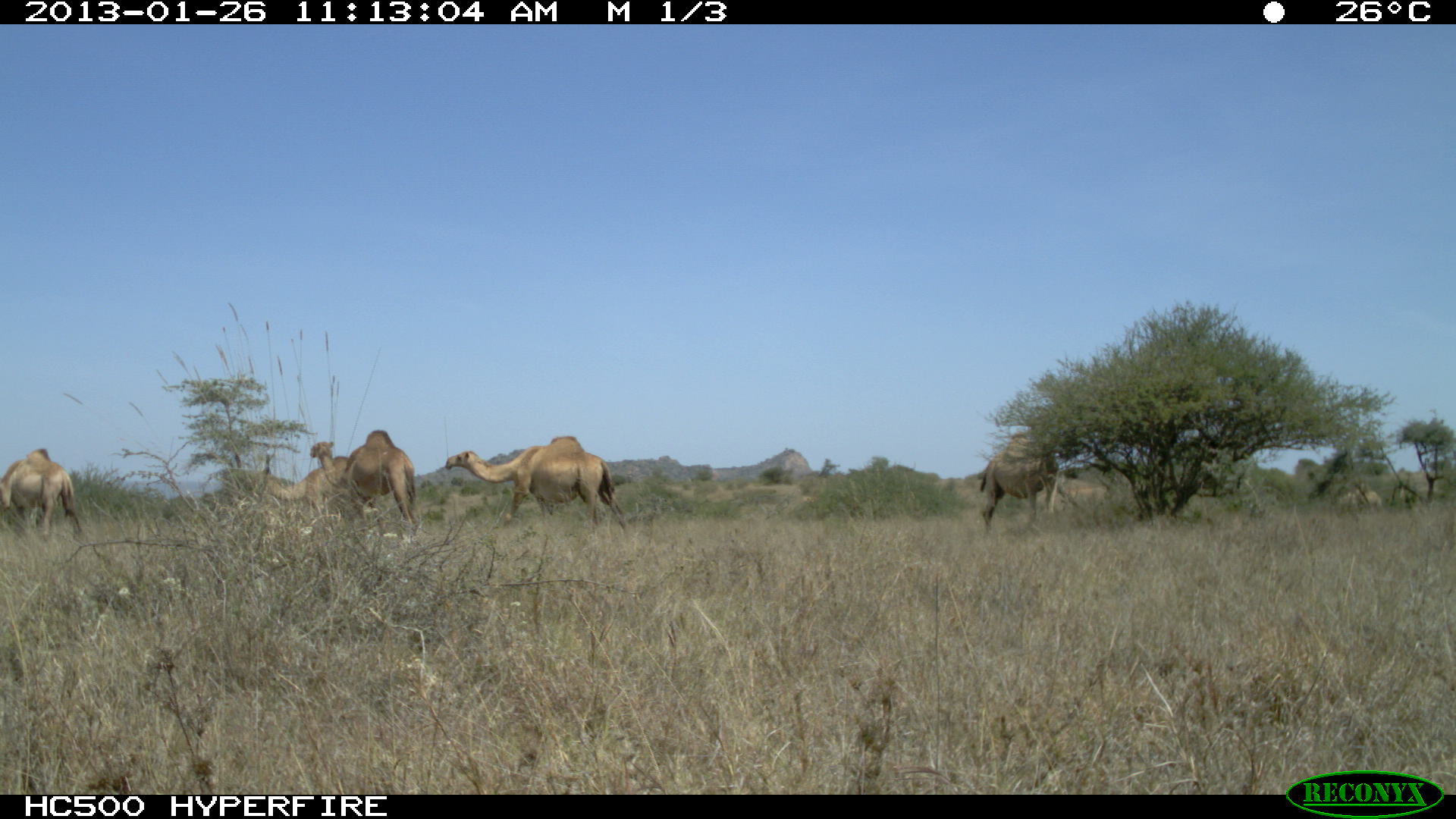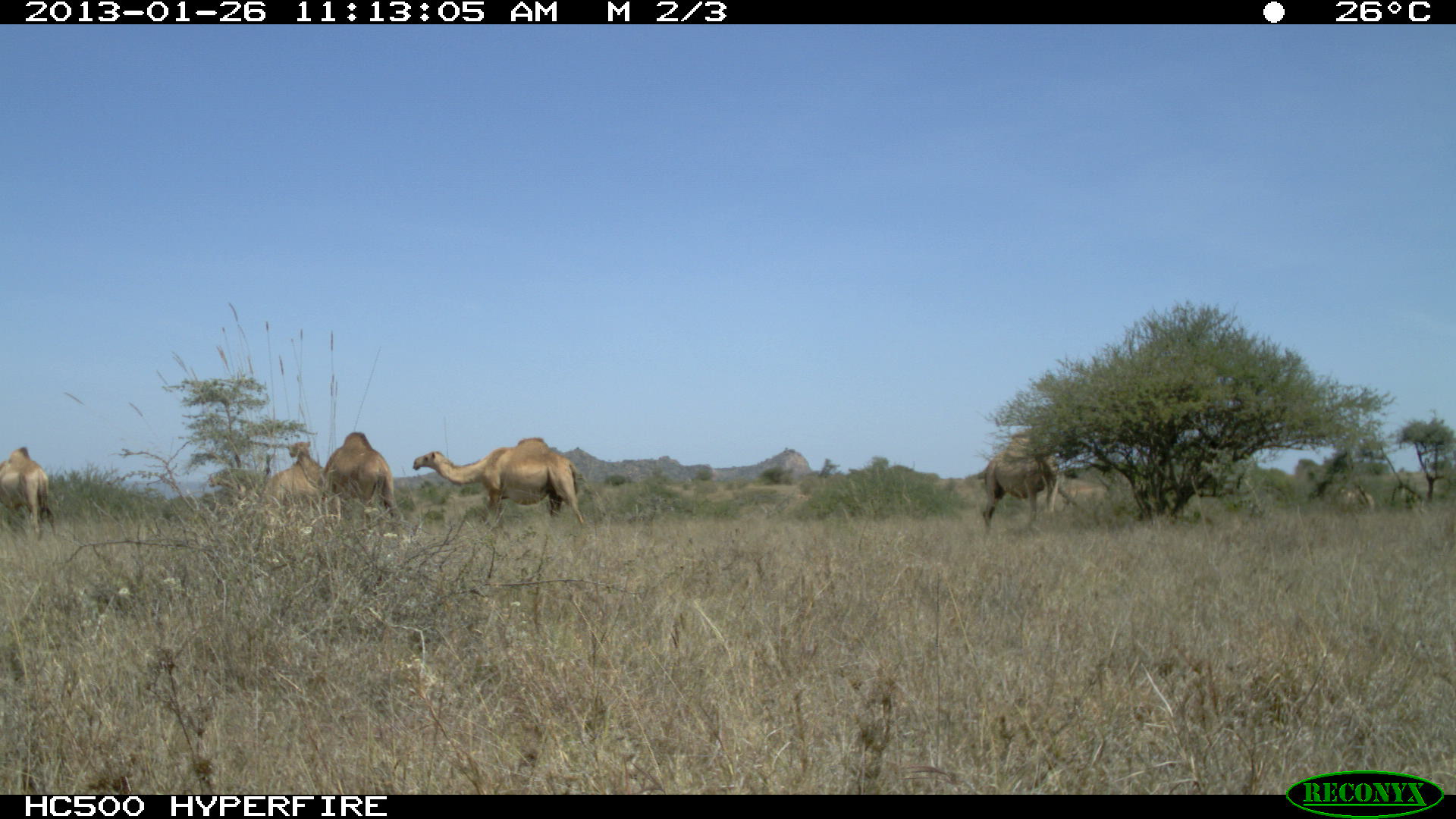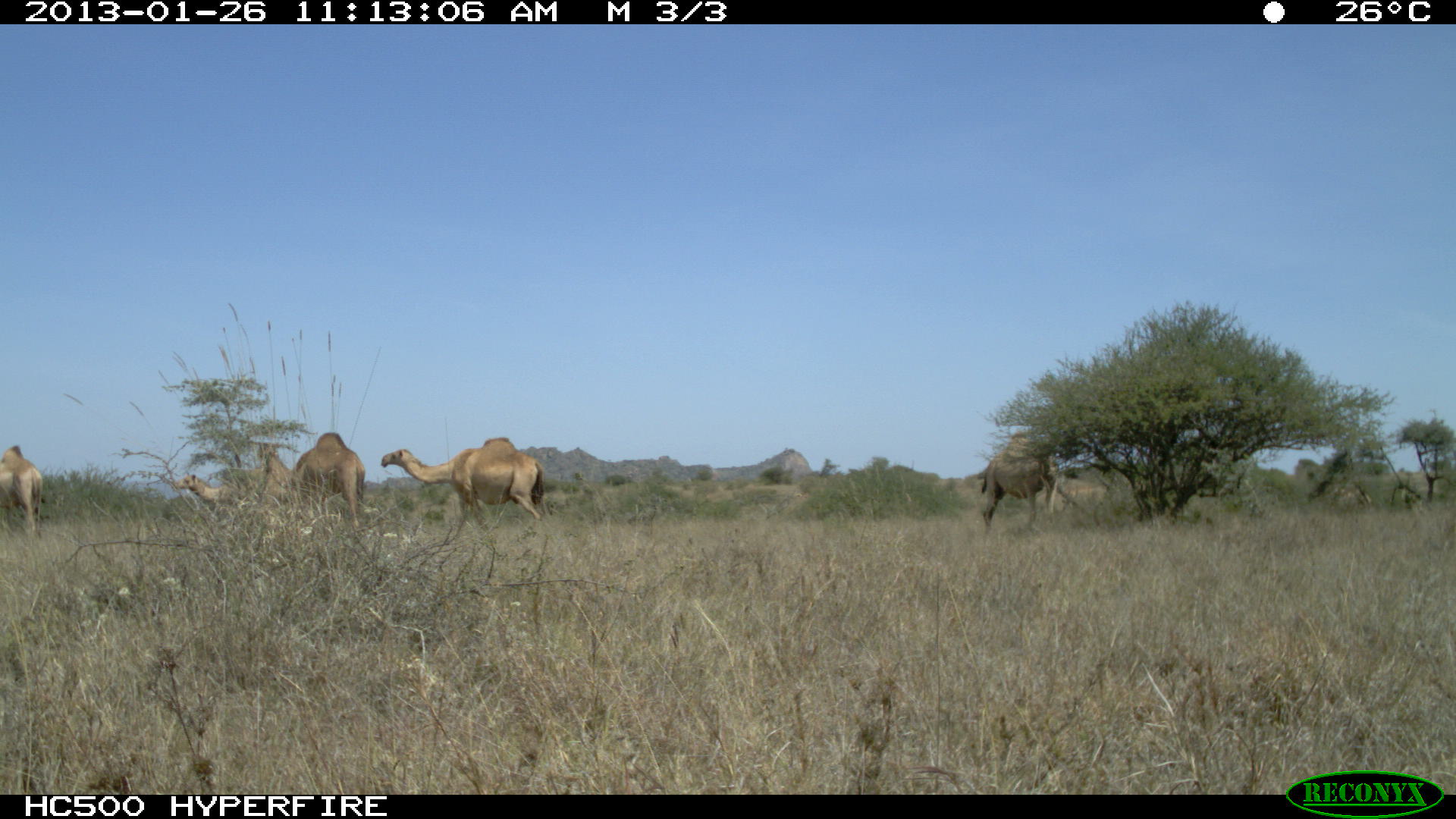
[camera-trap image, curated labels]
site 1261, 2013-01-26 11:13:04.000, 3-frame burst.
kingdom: Animalia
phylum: Chordata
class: Mammalia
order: Artiodactyla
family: Camelidae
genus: Camelus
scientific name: Camelus dromedarius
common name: dromedary camel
Camelus dromedarius (dromedary camel), count 6.